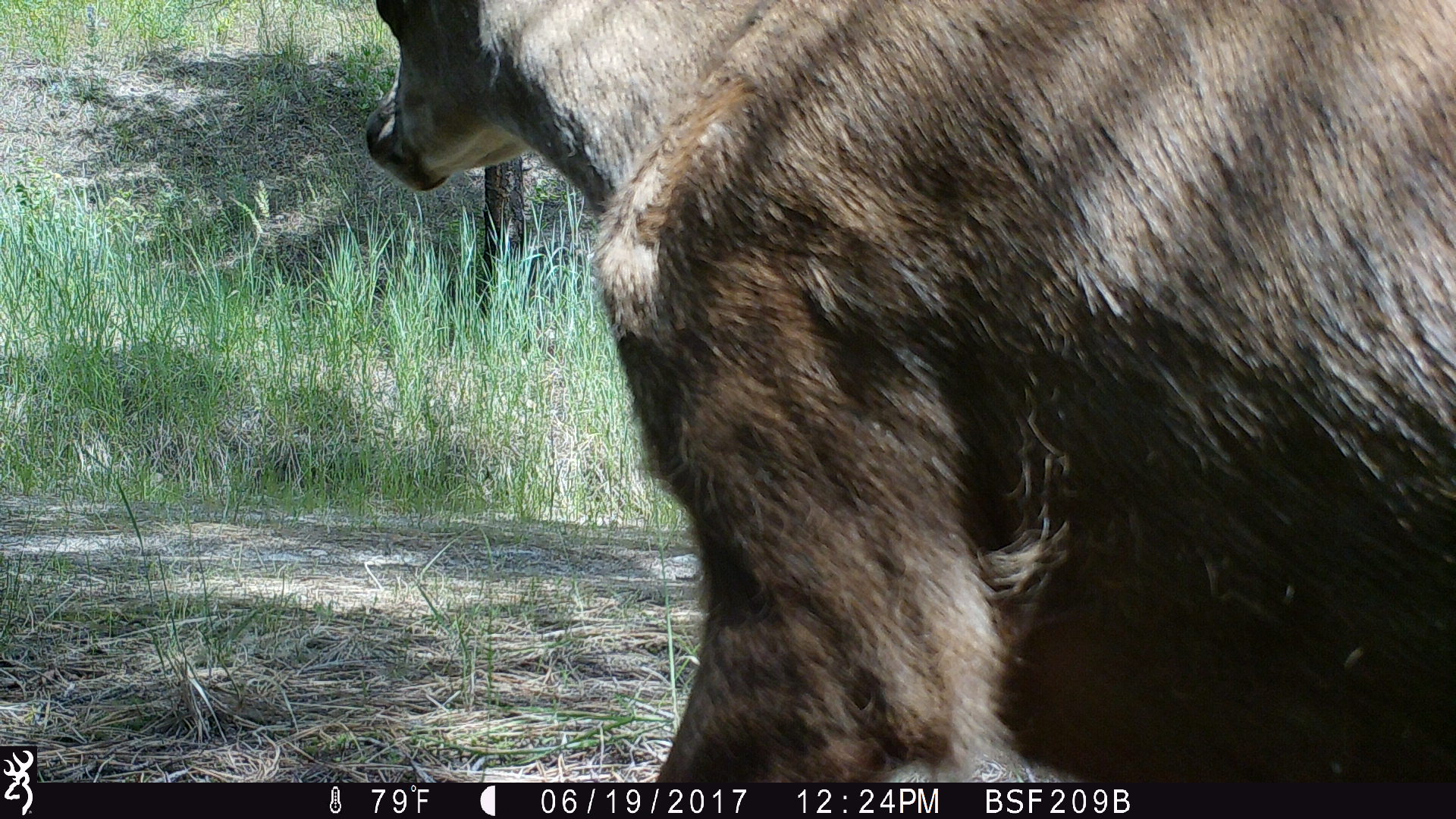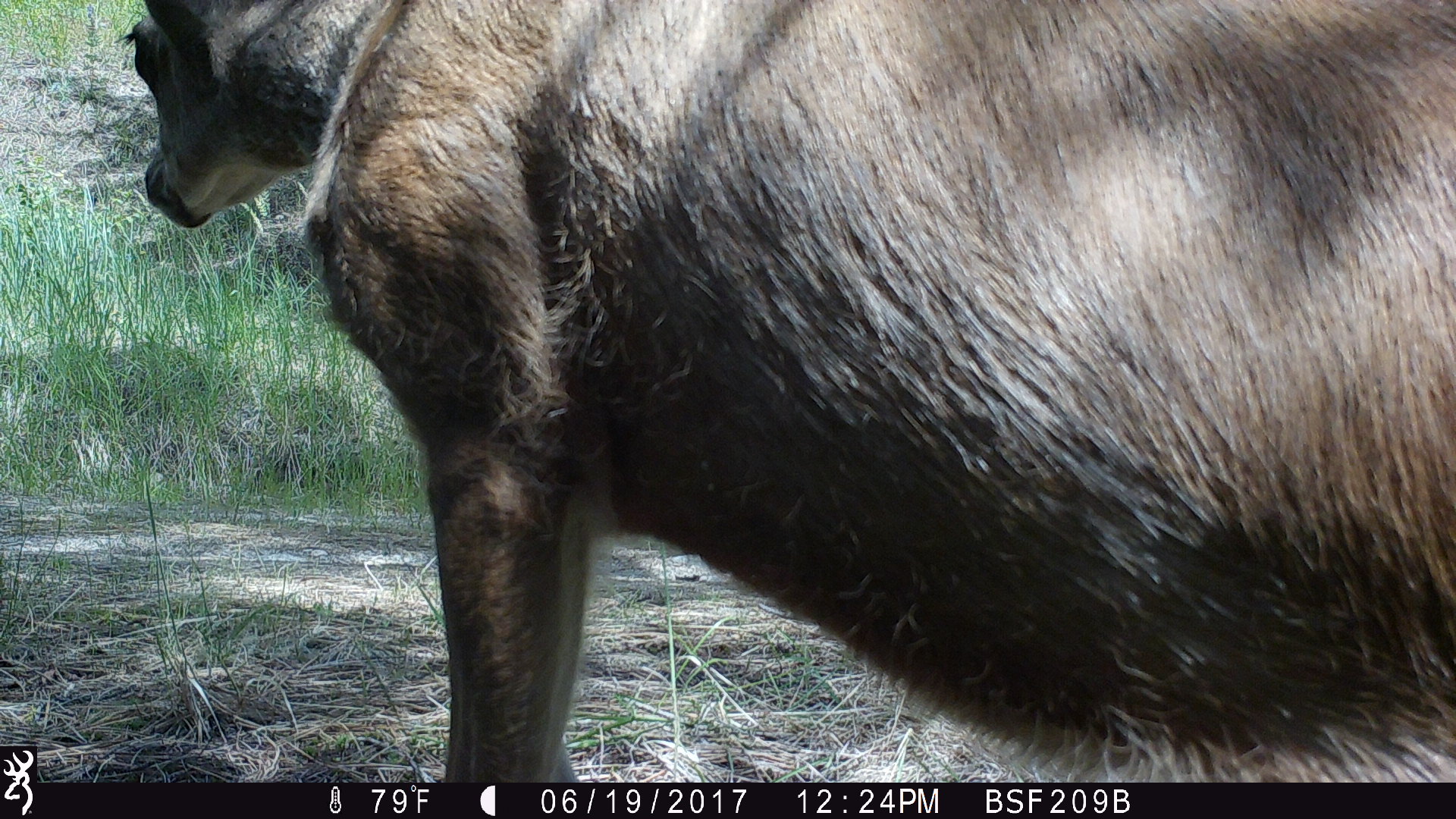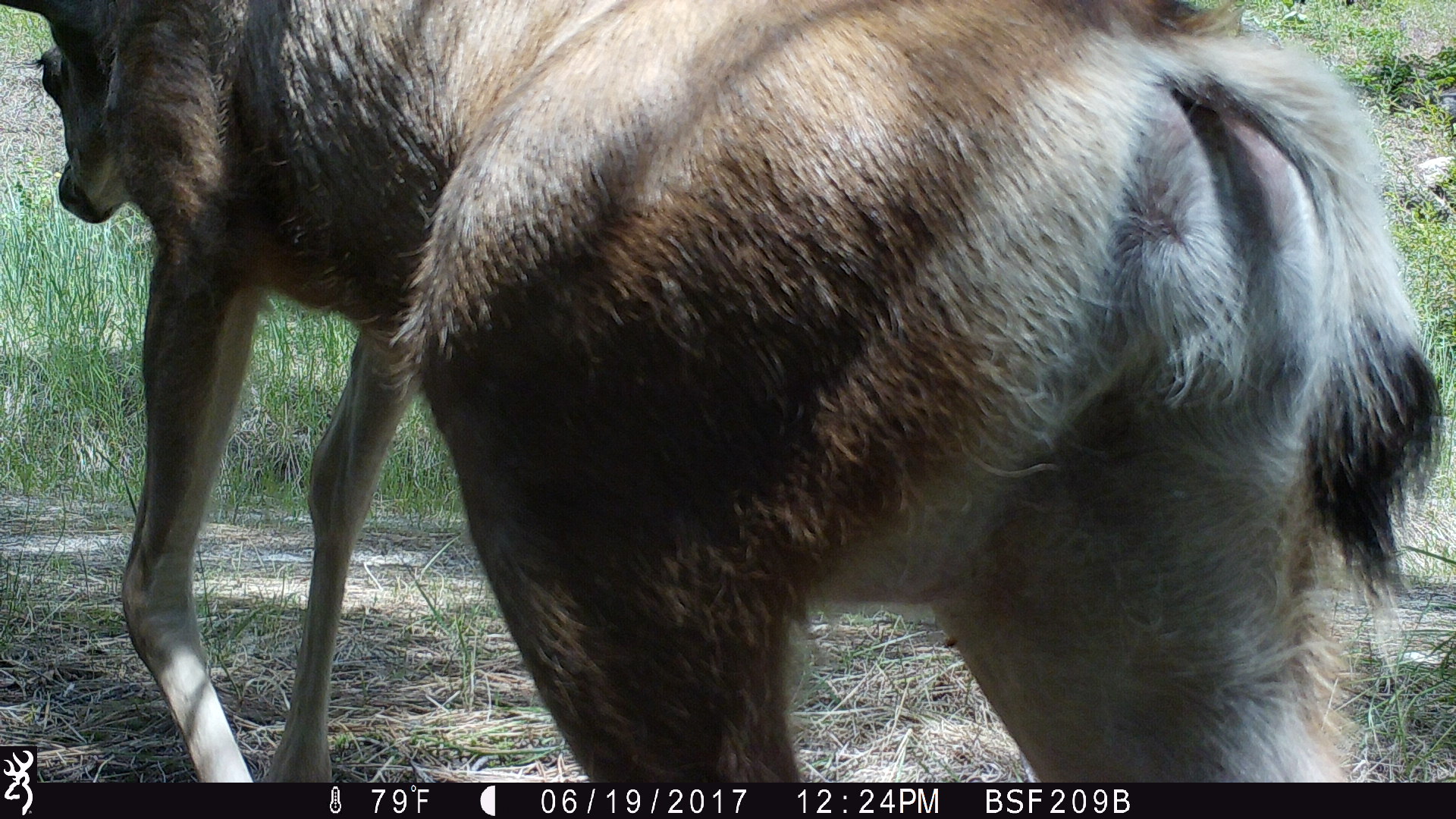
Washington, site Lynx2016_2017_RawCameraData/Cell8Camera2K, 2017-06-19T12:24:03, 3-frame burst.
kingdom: Animalia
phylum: Chordata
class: Mammalia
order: Artiodactyla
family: Cervidae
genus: Odocoileus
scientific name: Odocoileus hemionus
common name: mule deer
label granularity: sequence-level